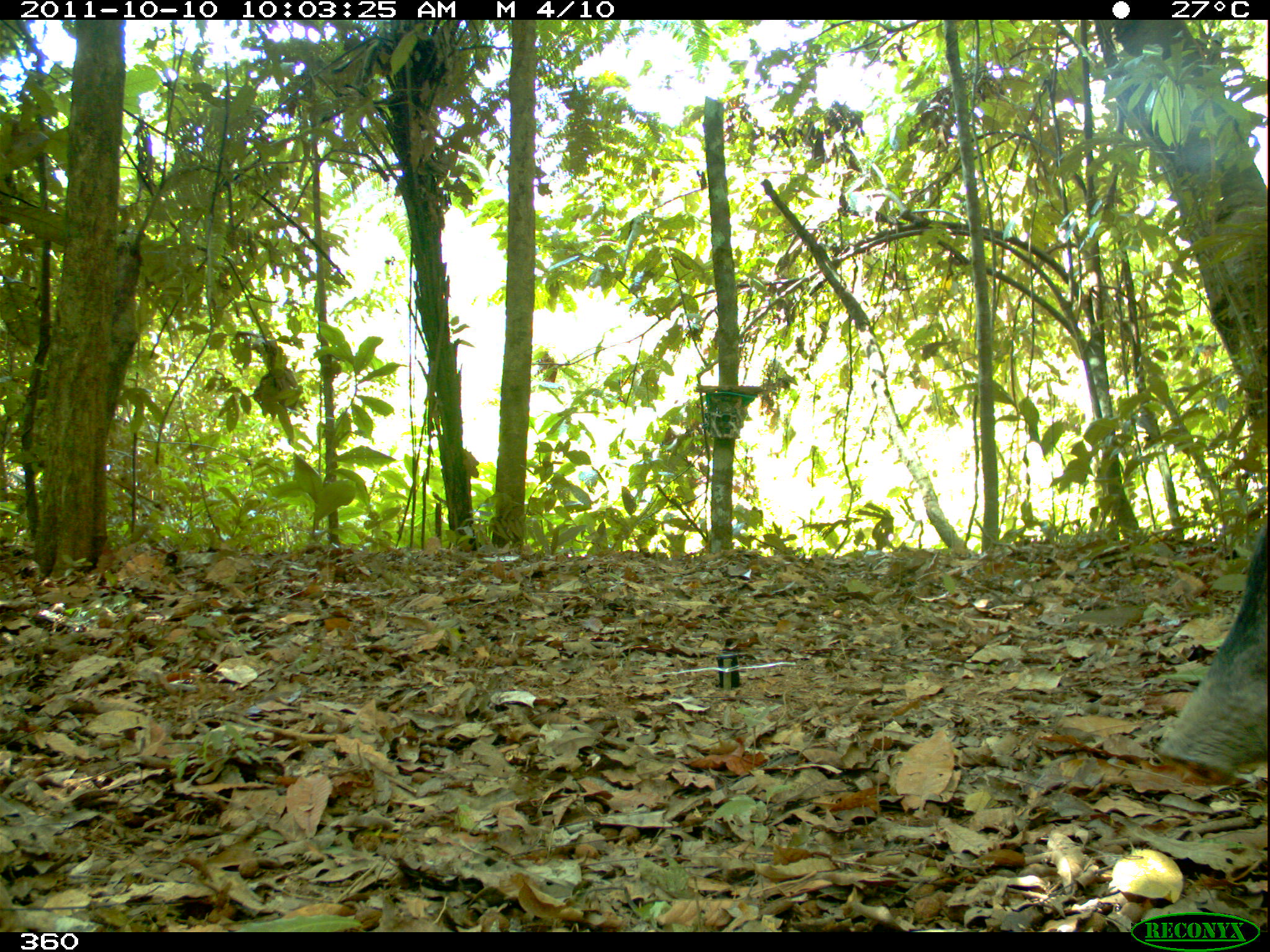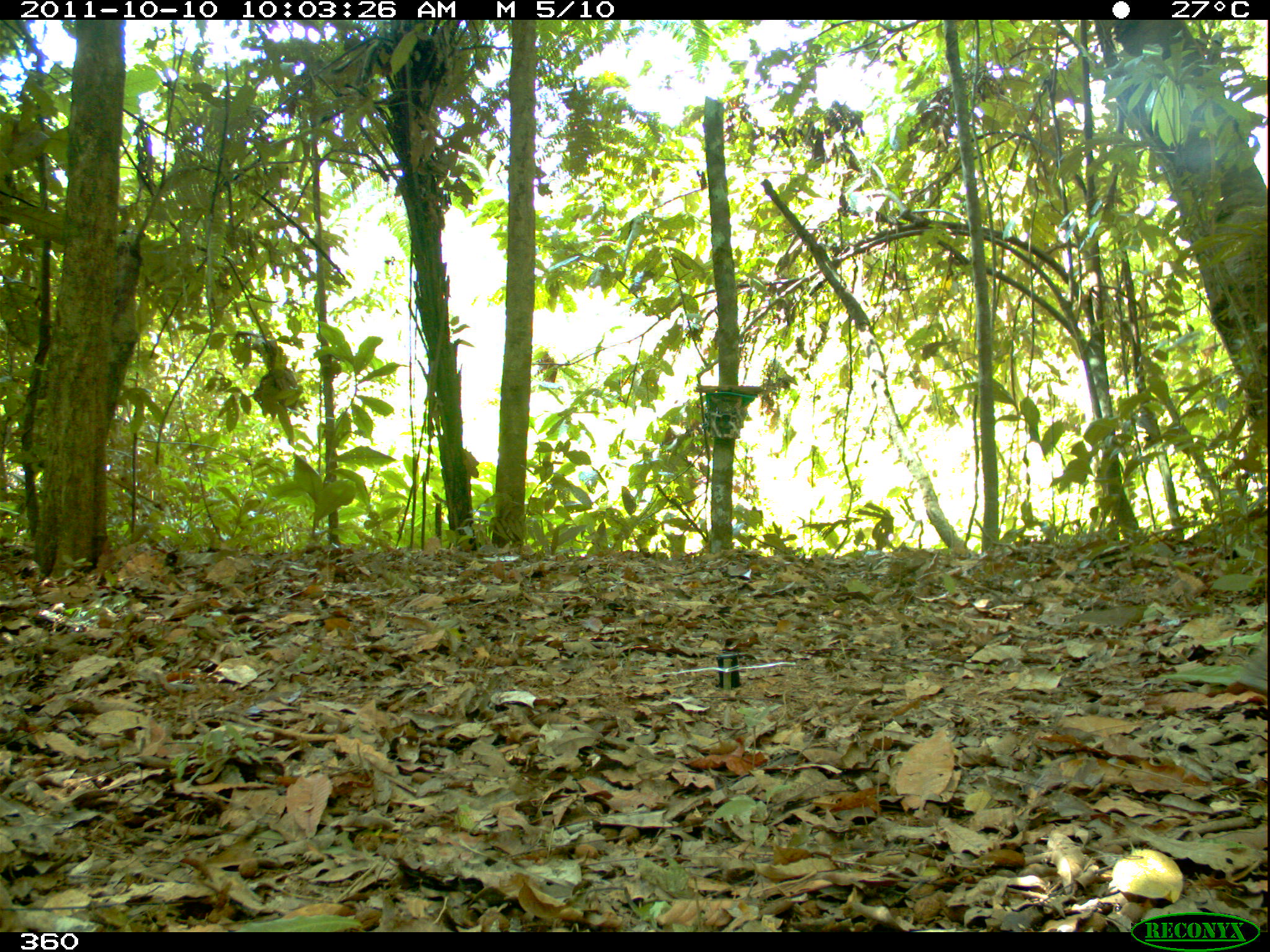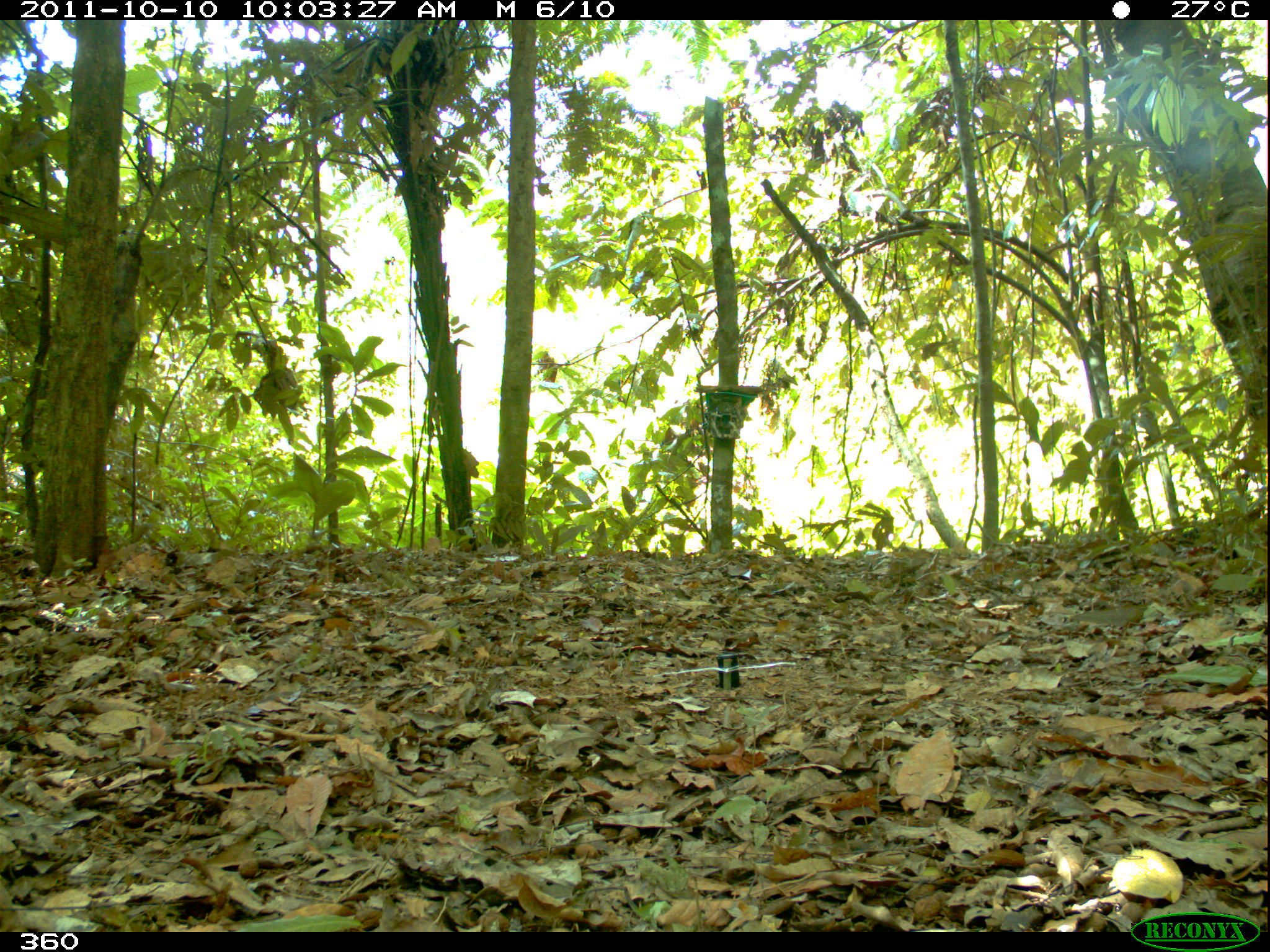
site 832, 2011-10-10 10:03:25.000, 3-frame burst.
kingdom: Animalia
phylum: Chordata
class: Mammalia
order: Artiodactyla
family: Tayassuidae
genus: Tayassu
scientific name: Tayassu pecari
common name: white-lipped peccary